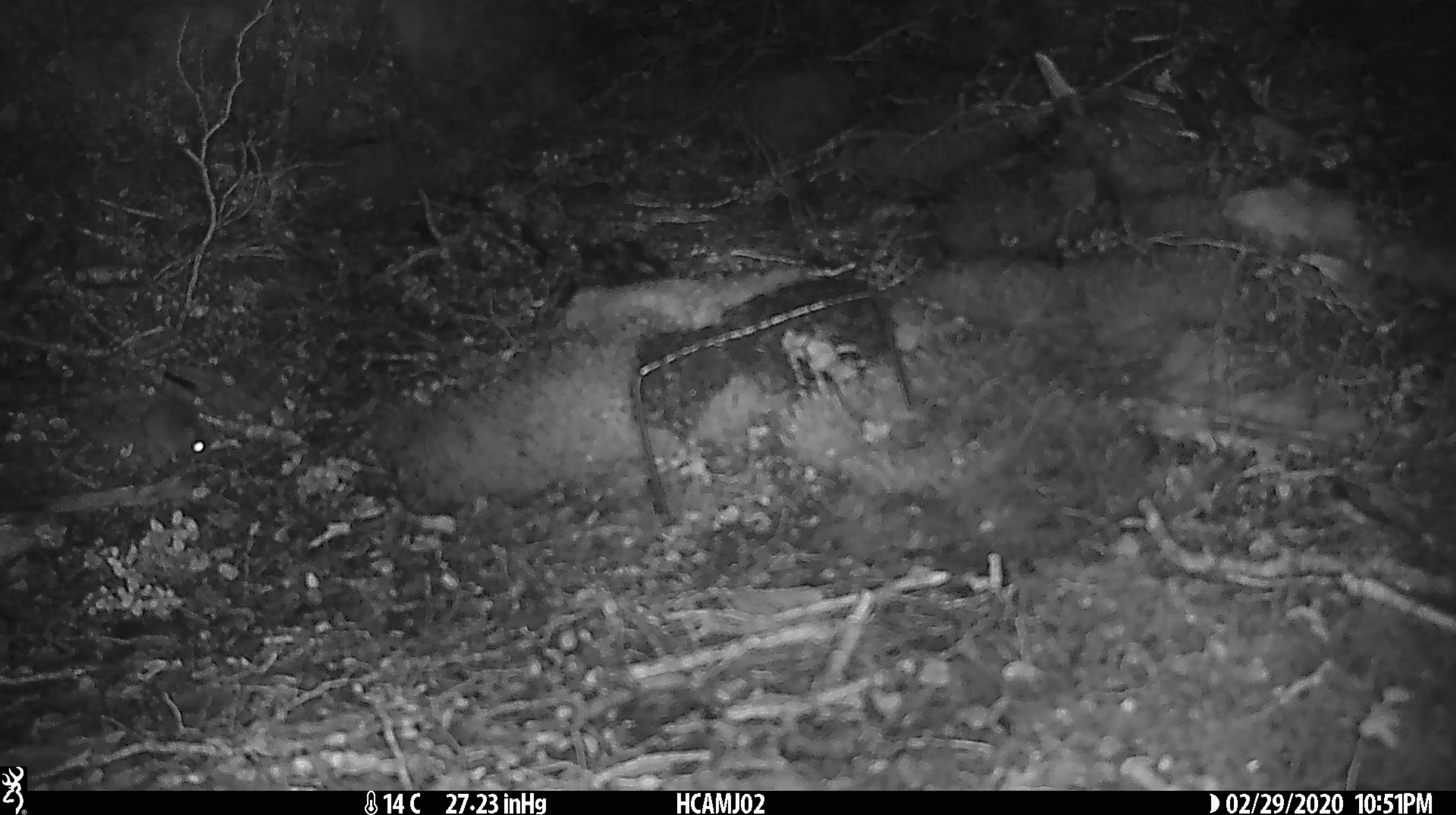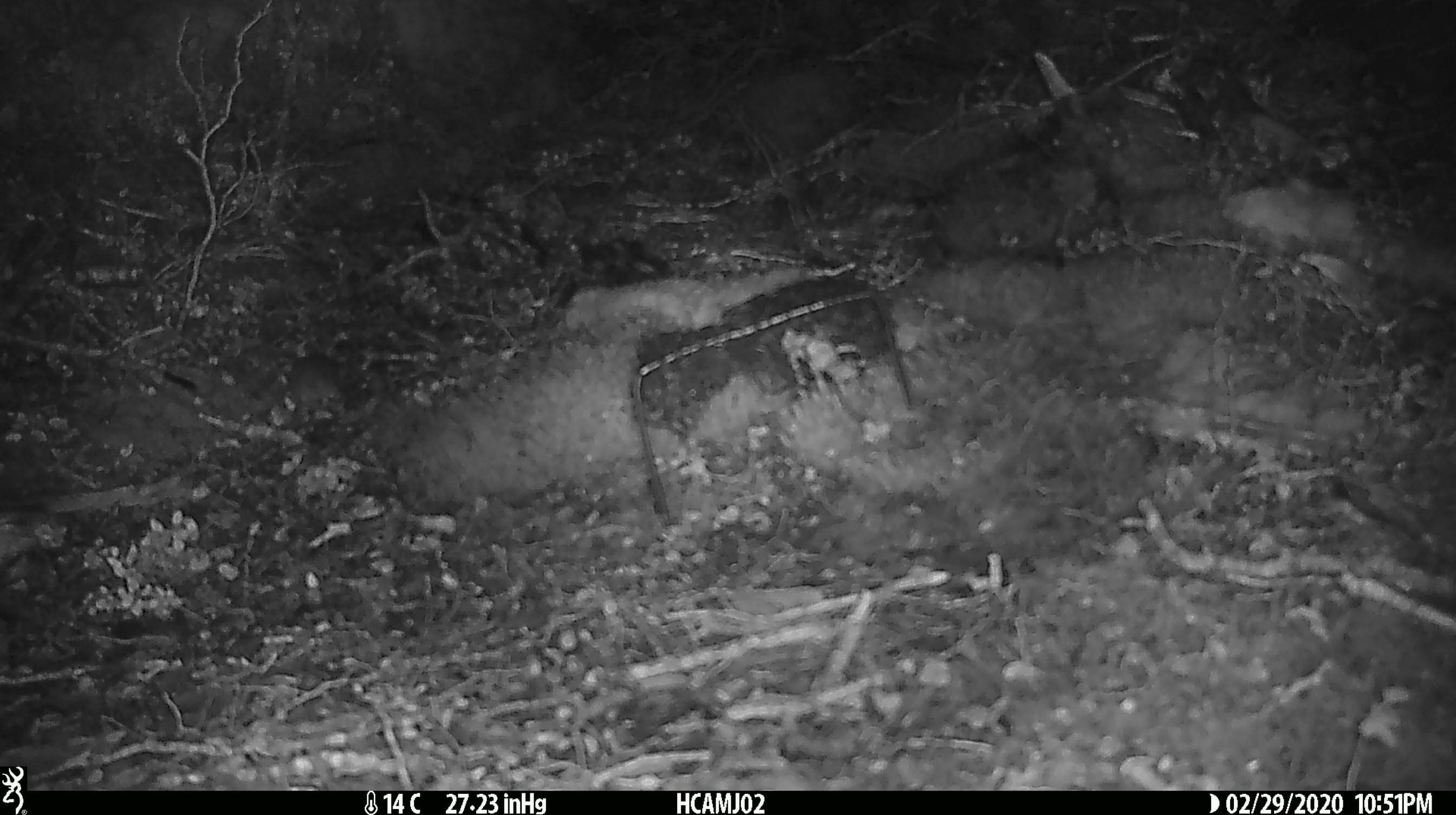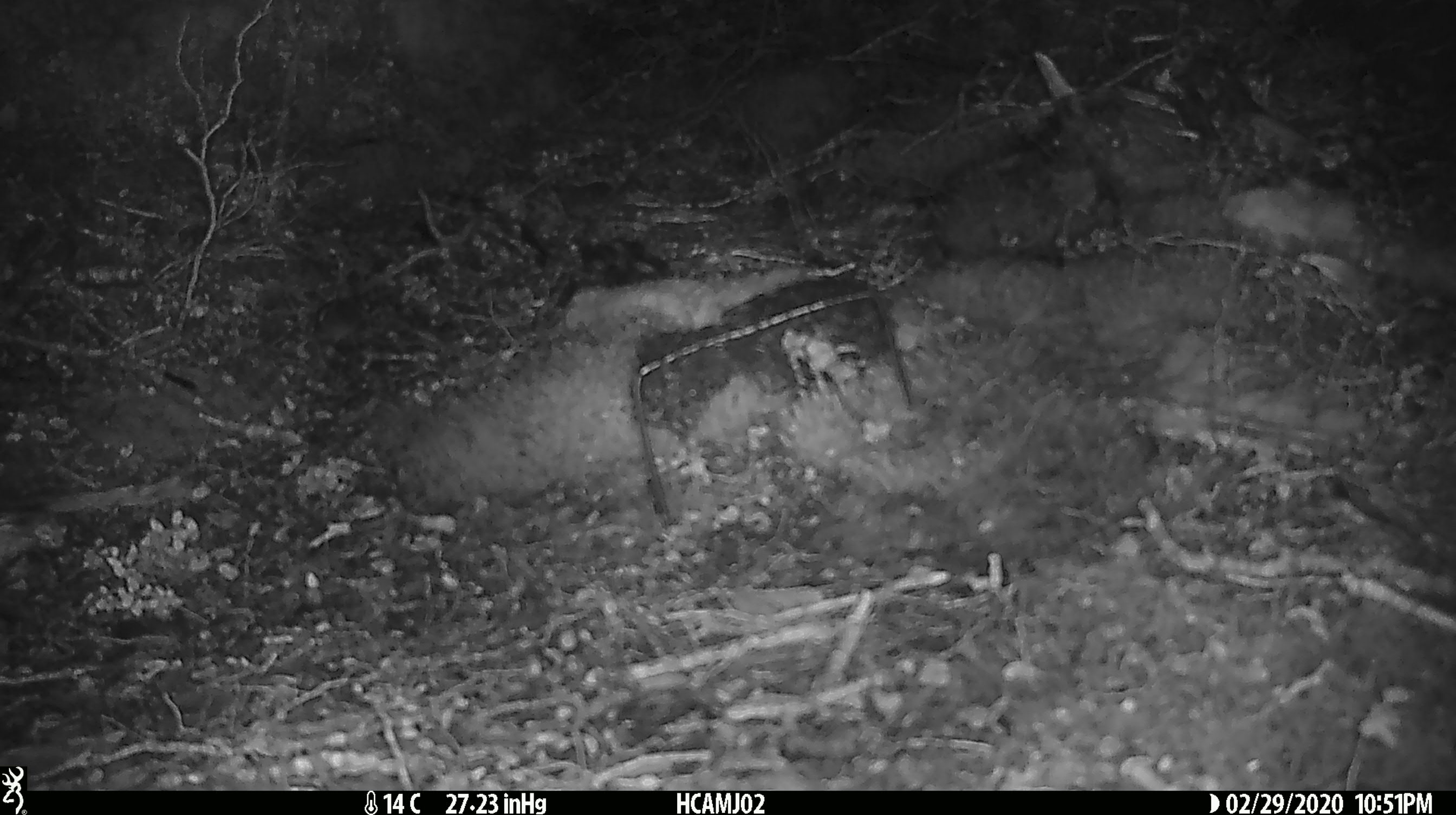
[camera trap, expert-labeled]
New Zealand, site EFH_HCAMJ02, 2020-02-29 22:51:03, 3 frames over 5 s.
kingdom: Animalia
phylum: Chordata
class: Mammalia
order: Rodentia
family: Muridae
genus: Mus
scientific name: Mus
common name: mouse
Mouse (Mus).